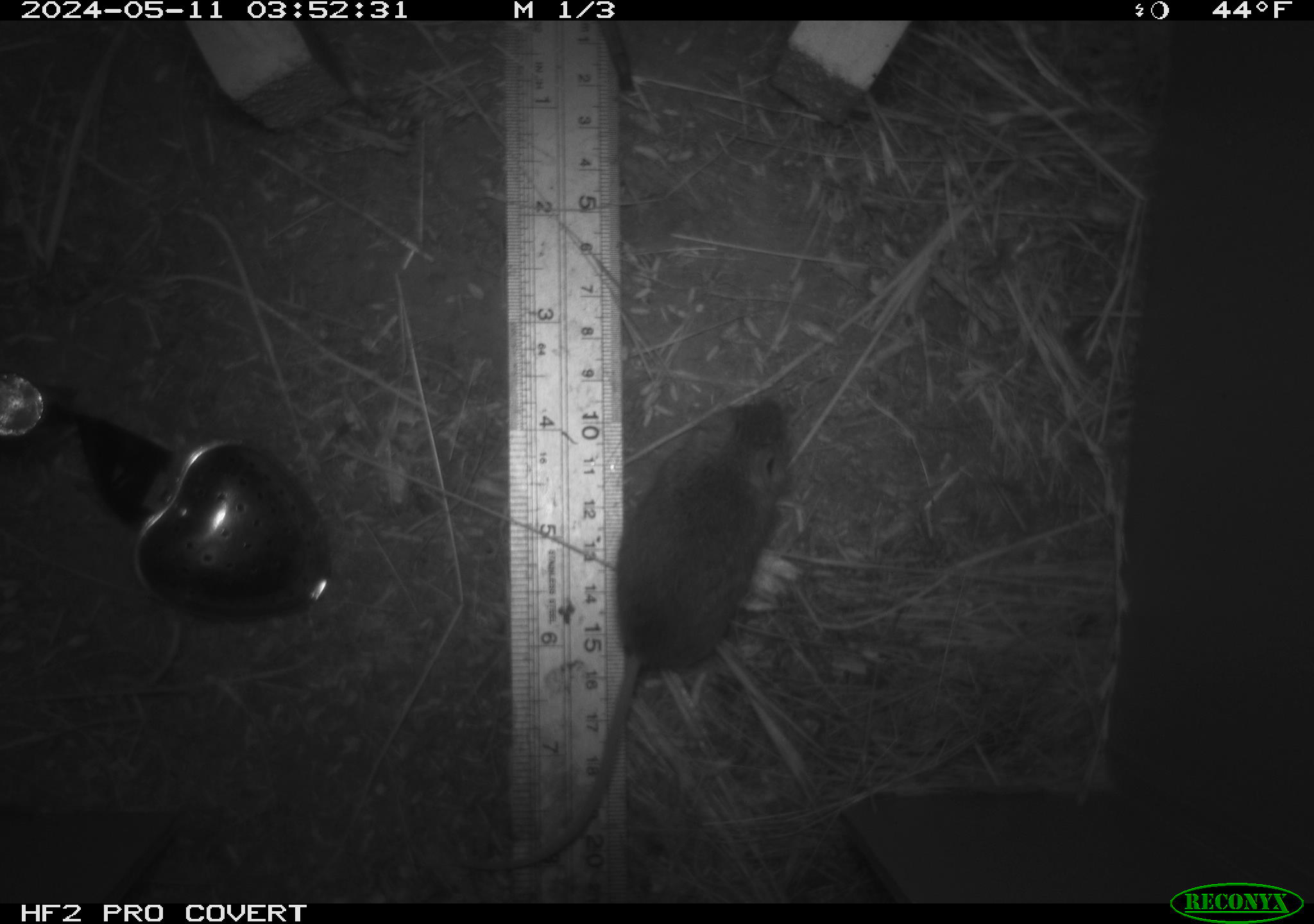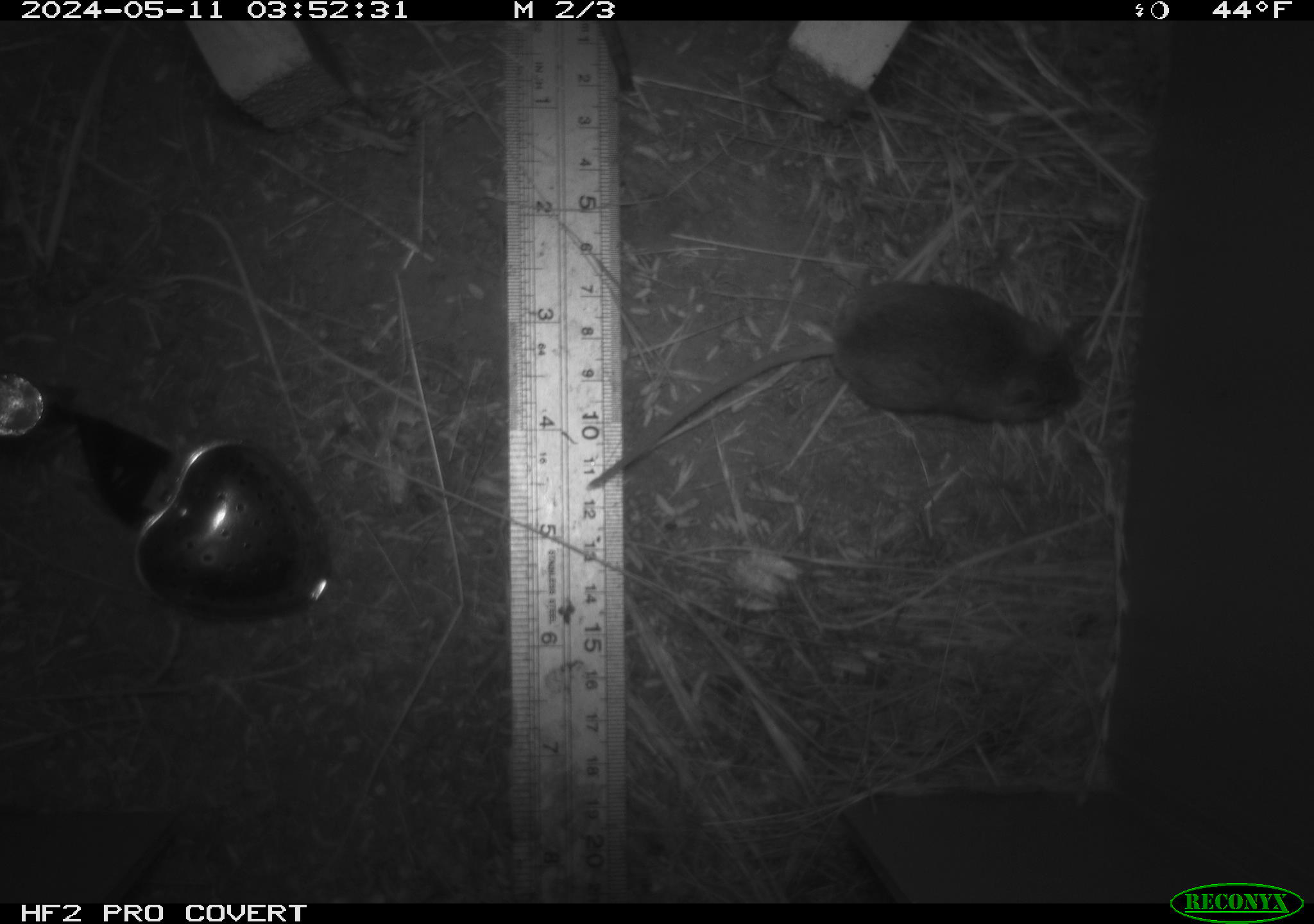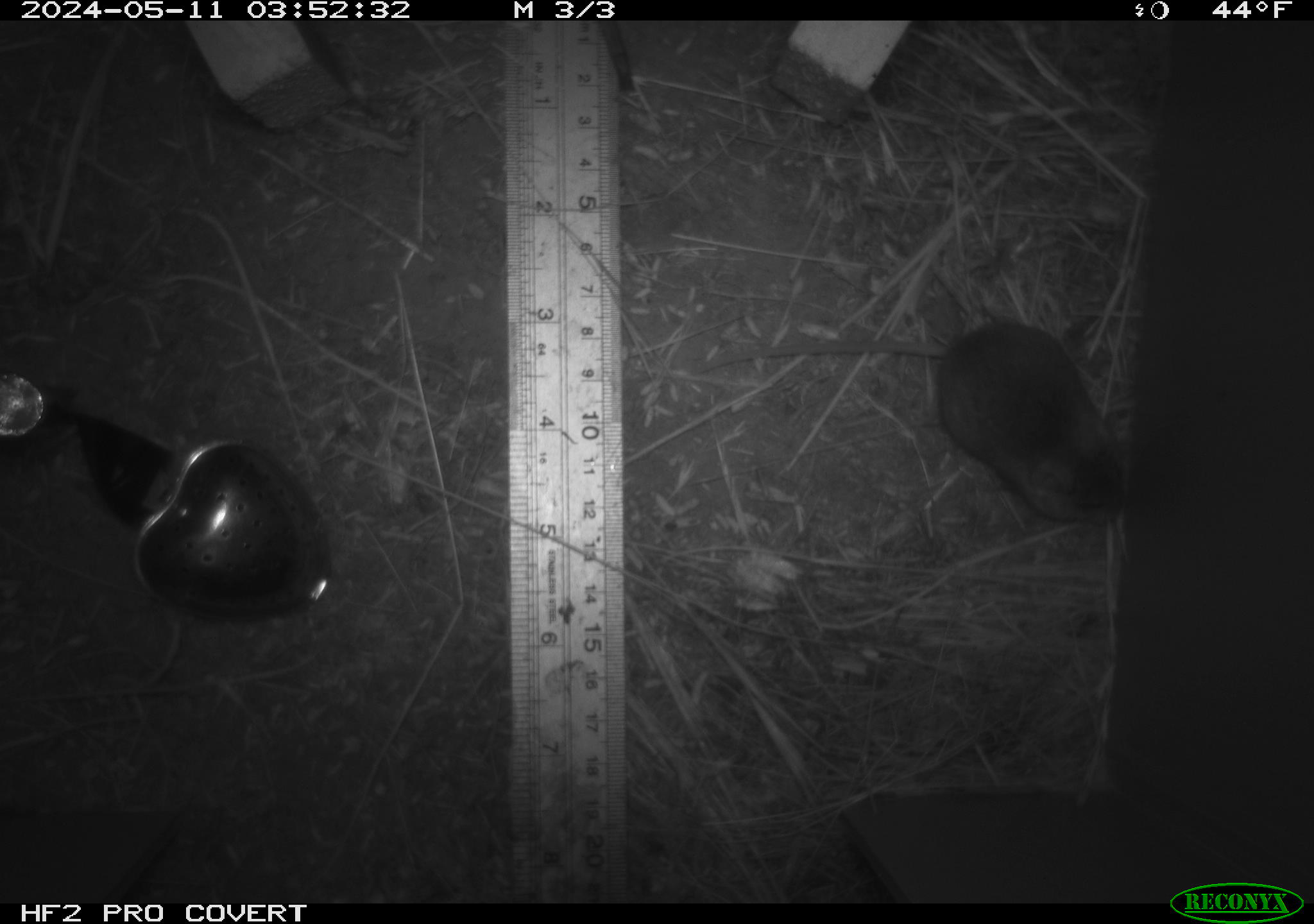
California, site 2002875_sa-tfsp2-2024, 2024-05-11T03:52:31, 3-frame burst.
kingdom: Animalia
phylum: Chordata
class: Mammalia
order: Rodentia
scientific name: Rodentia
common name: mouse species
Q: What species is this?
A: Mouse species (Rodentia).